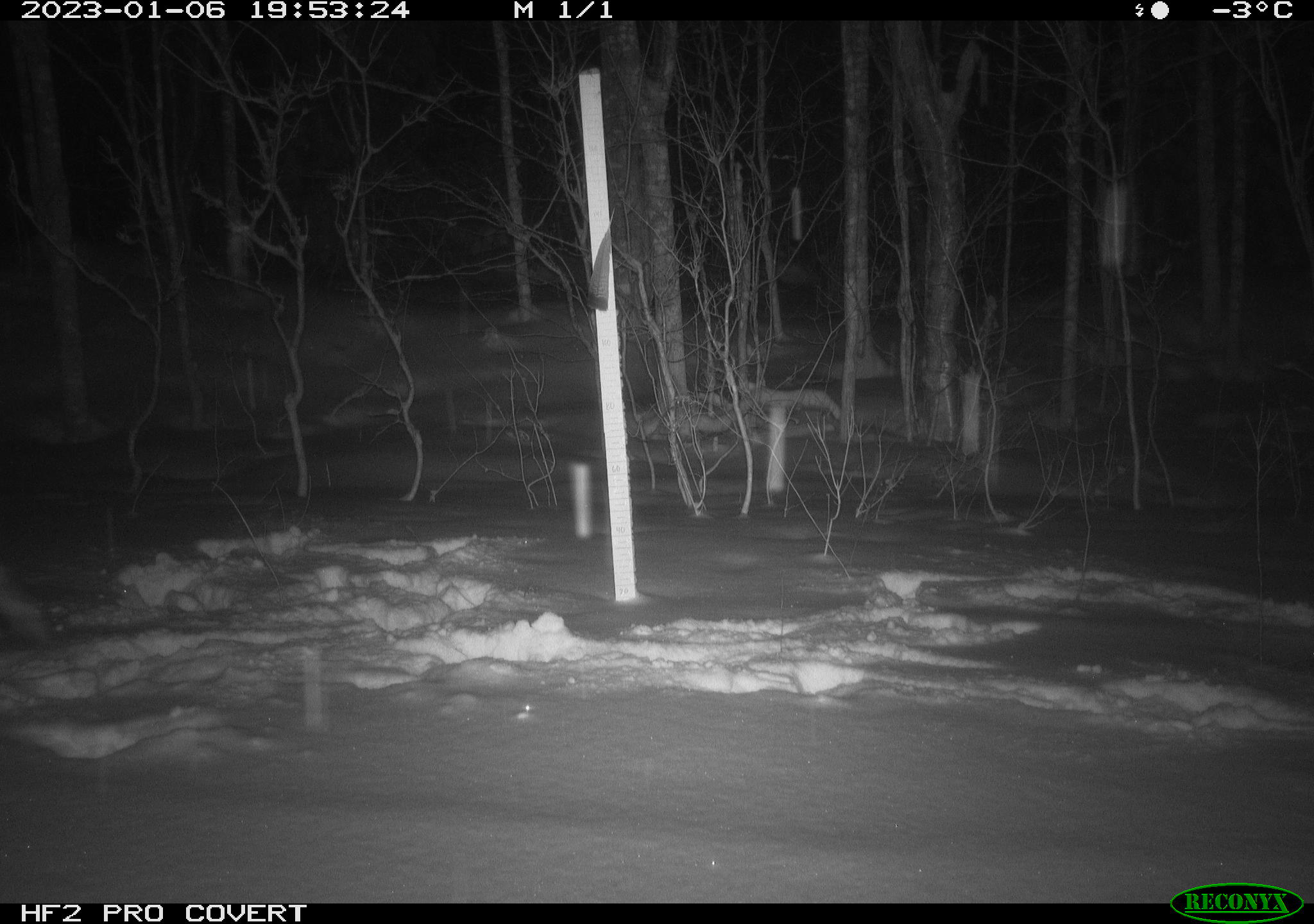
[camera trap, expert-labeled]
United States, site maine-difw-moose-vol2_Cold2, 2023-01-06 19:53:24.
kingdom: Animalia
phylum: Chordata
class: Mammalia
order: Artiodactyla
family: Cervidae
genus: Alces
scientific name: Alces alces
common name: moose